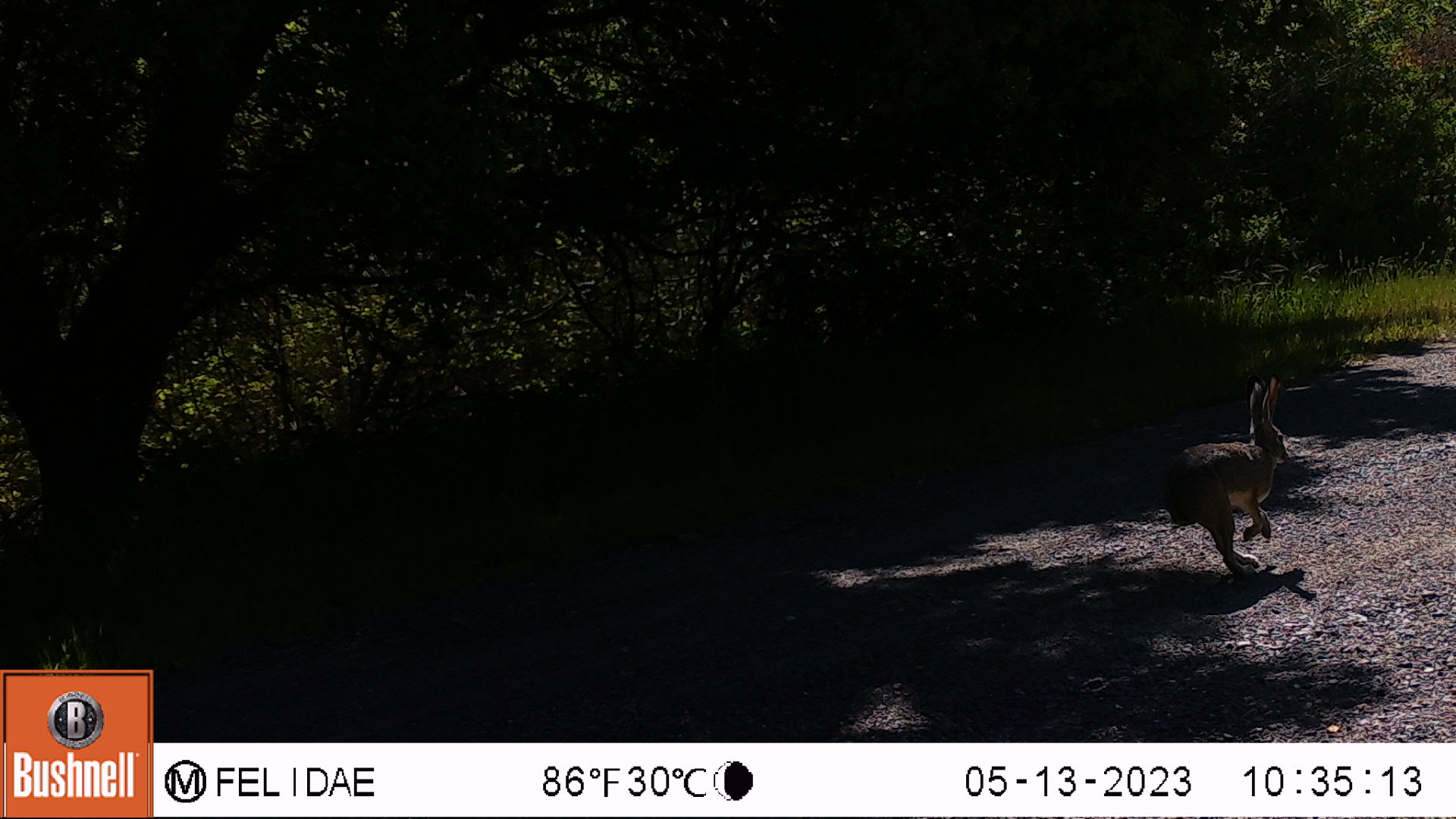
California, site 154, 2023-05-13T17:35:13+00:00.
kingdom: Animalia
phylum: Chordata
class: Mammalia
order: Lagomorpha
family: Leporidae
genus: Lepus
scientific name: Lepus californicus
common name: black-tailed jackrabbit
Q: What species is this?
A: Black-tailed jackrabbit (Lepus californicus).